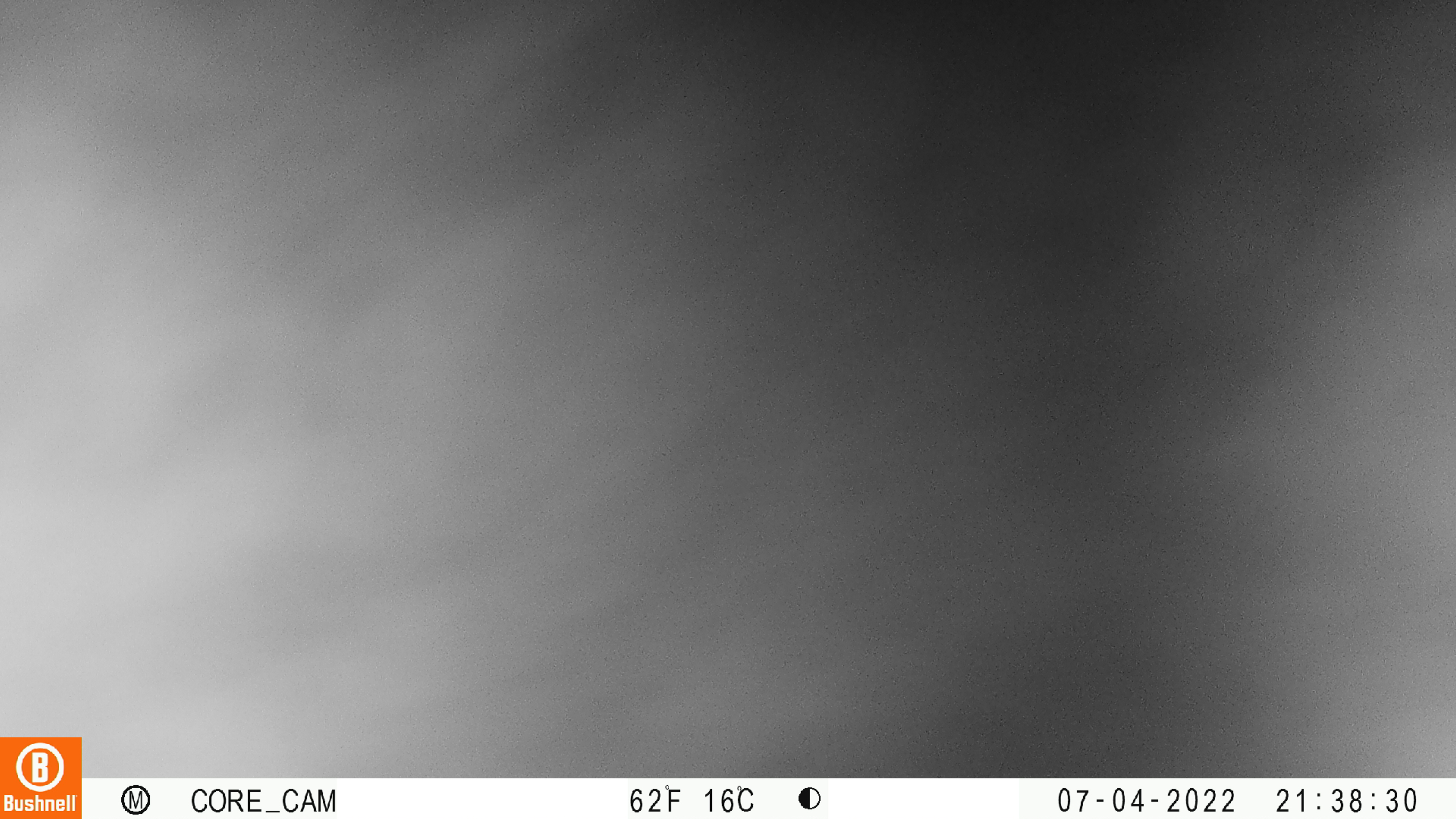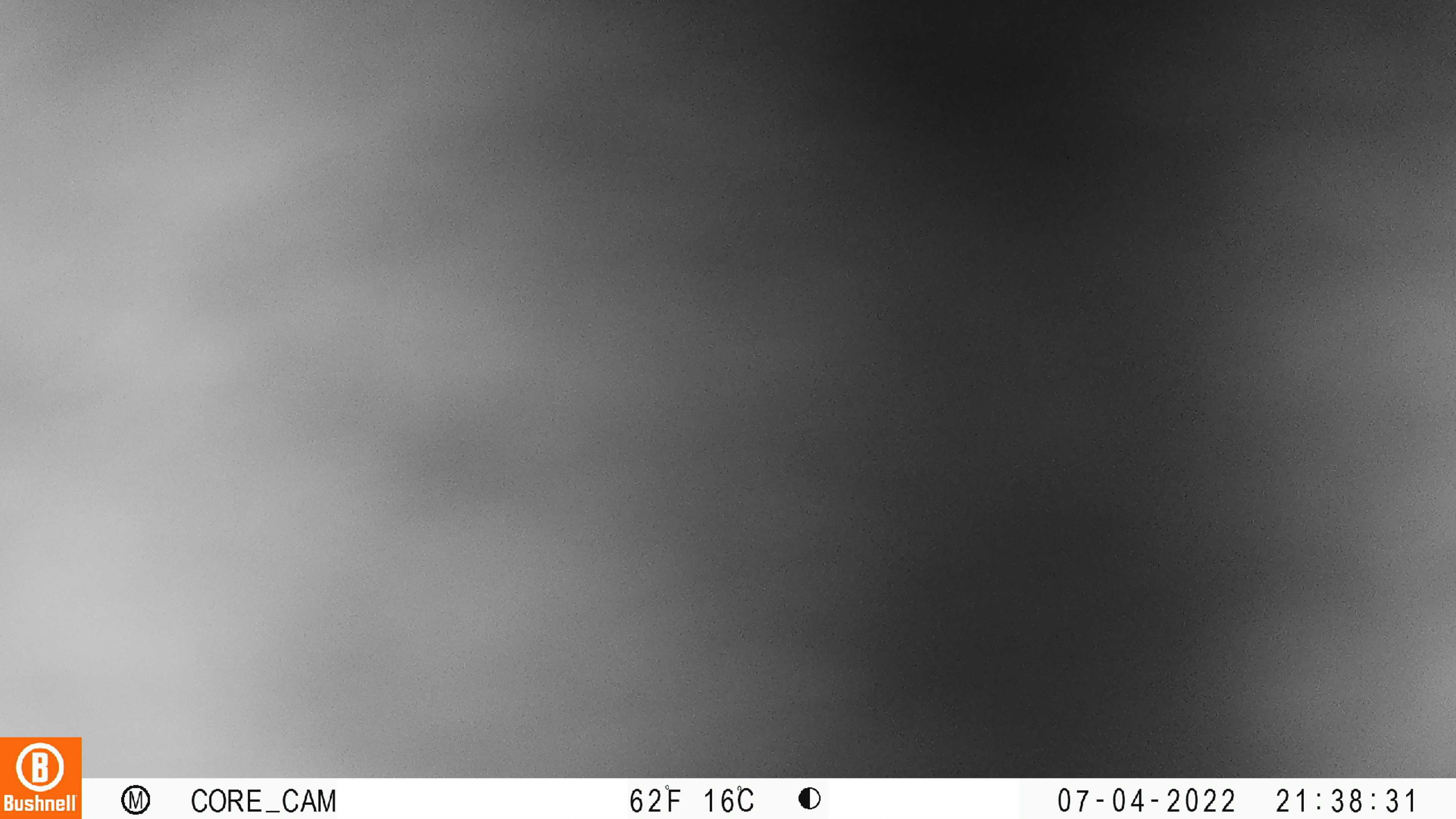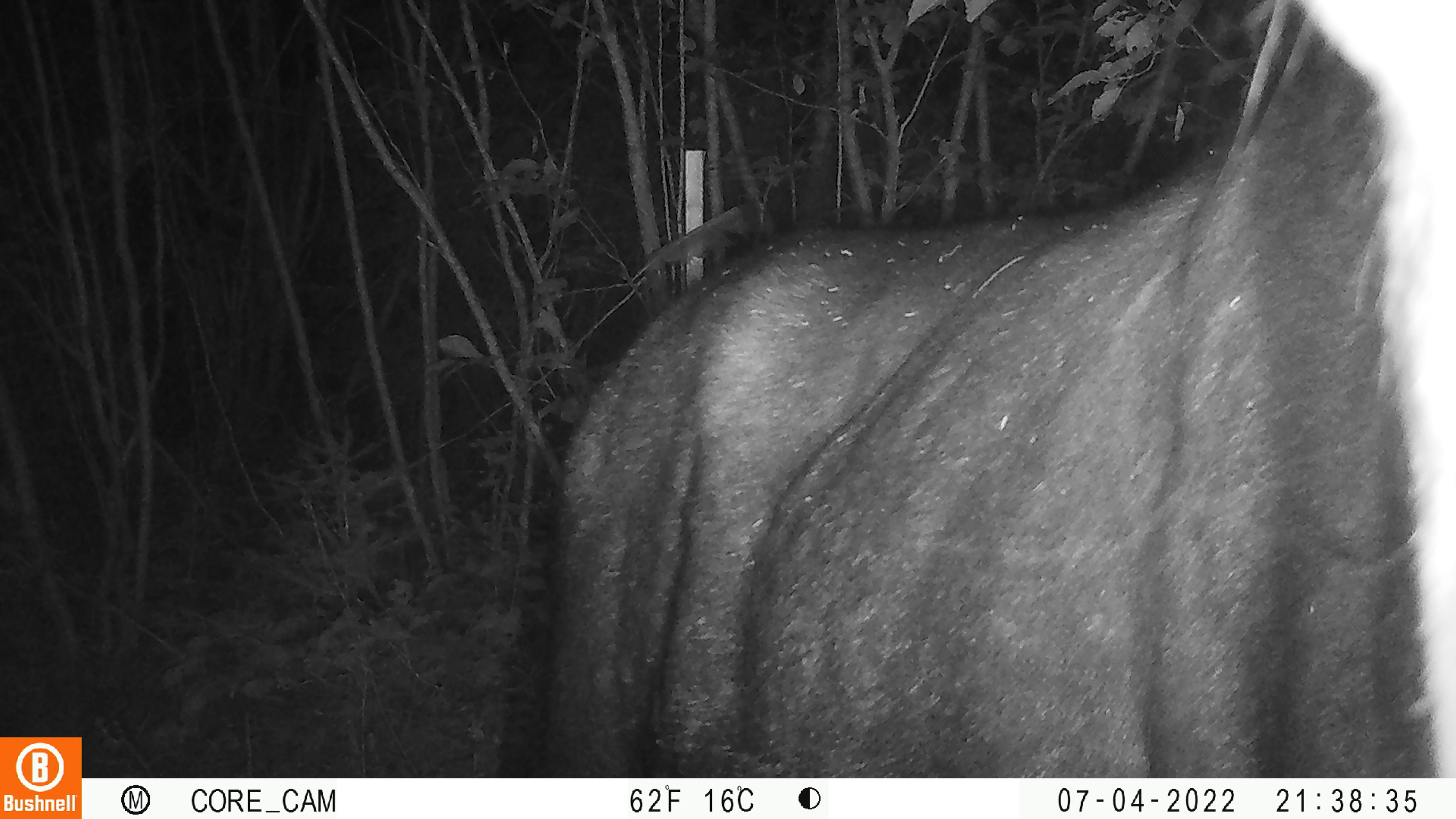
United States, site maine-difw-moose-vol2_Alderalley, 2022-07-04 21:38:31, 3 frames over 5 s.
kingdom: Animalia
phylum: Chordata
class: Mammalia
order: Artiodactyla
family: Cervidae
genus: Alces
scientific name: Alces alces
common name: moose